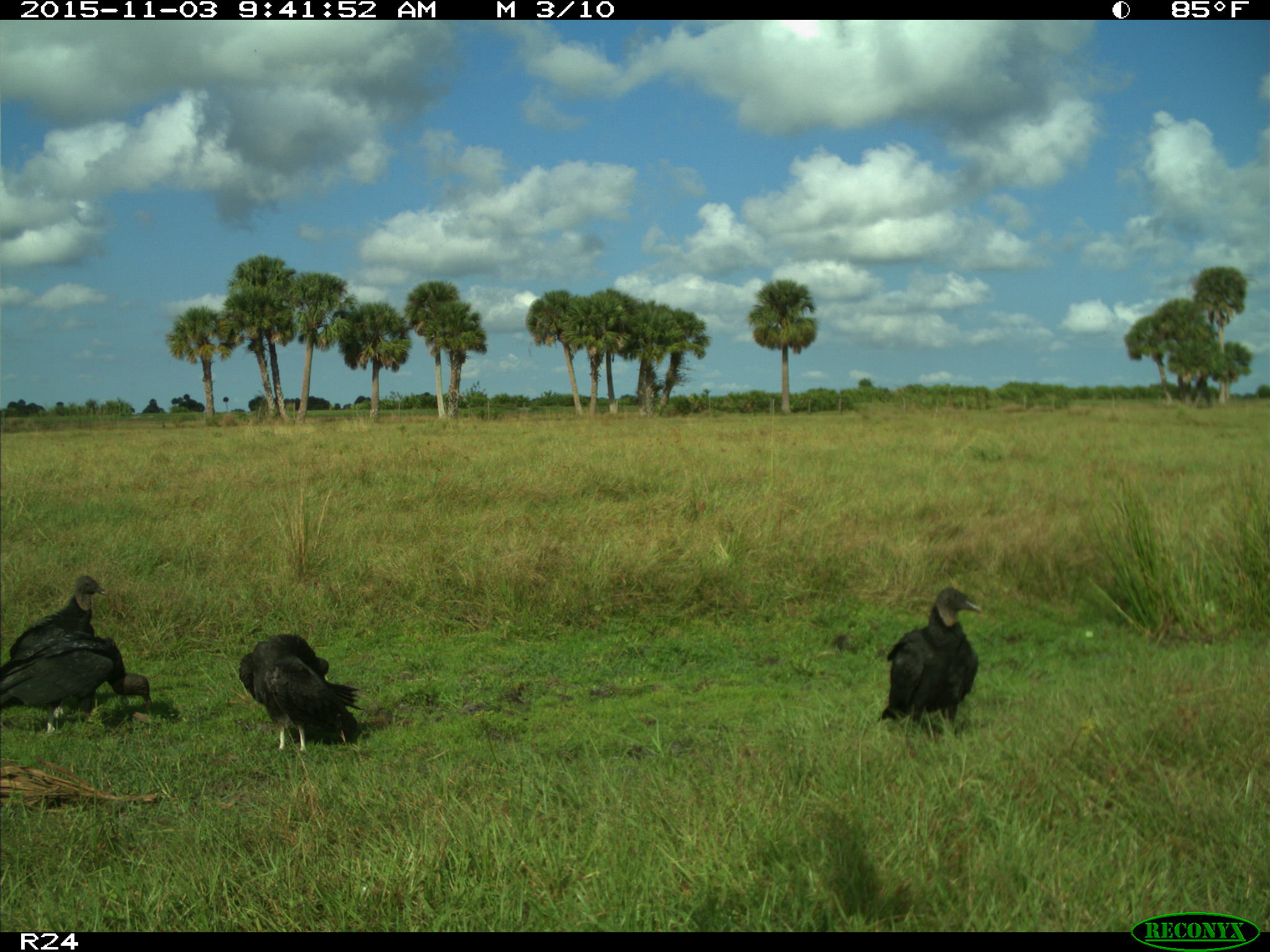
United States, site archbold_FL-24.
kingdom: Animalia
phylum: Chordata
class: Aves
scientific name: Aves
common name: birds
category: unidentified bird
Unidentified bird (birds) (Aves).